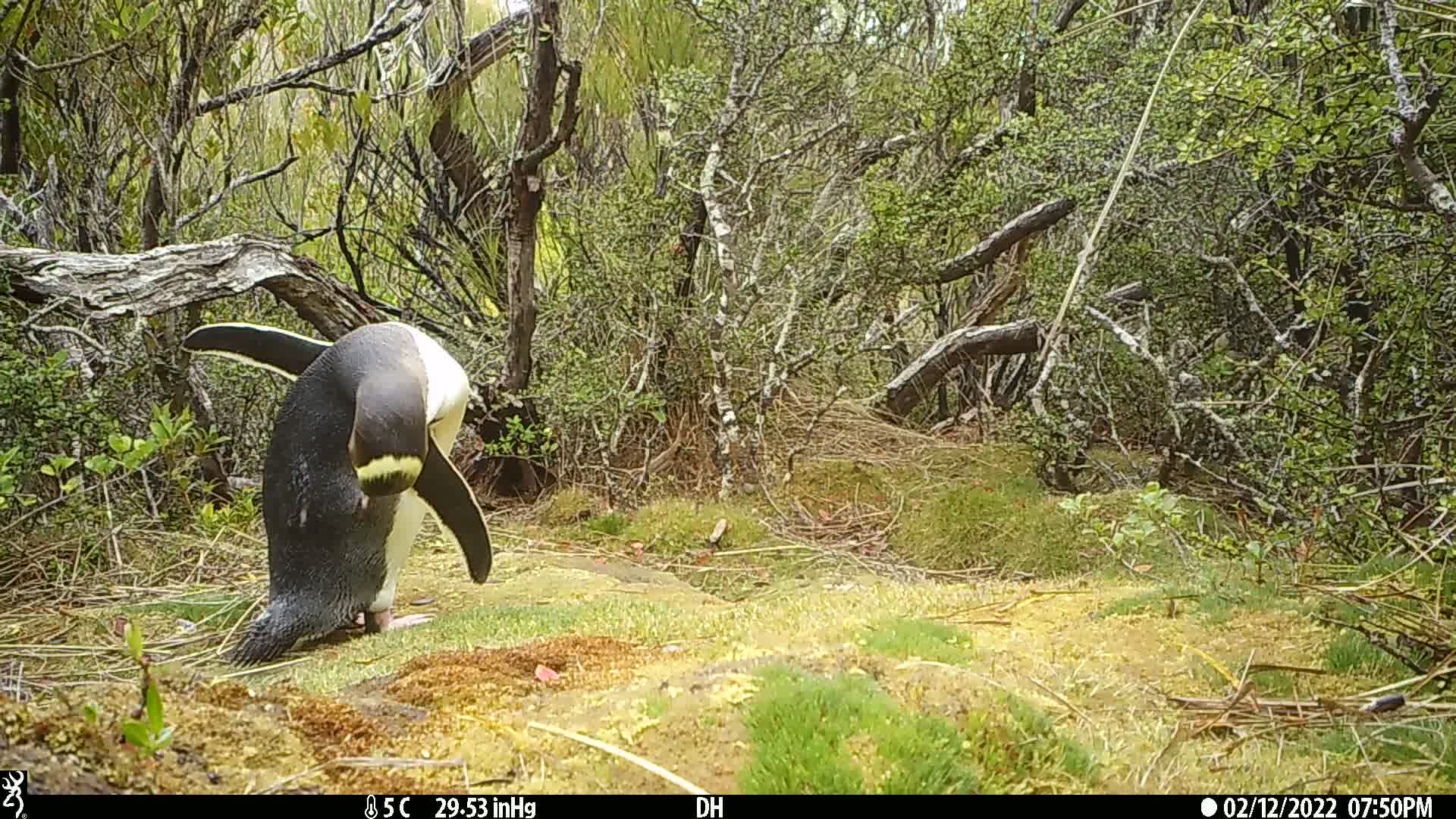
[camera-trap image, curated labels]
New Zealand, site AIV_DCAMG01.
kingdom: Animalia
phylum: Chordata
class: Aves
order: Sphenisciformes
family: Spheniscidae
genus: Megadyptes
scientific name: Megadyptes antipodes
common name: yellow-eyed penguin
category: yellow eyed penguin